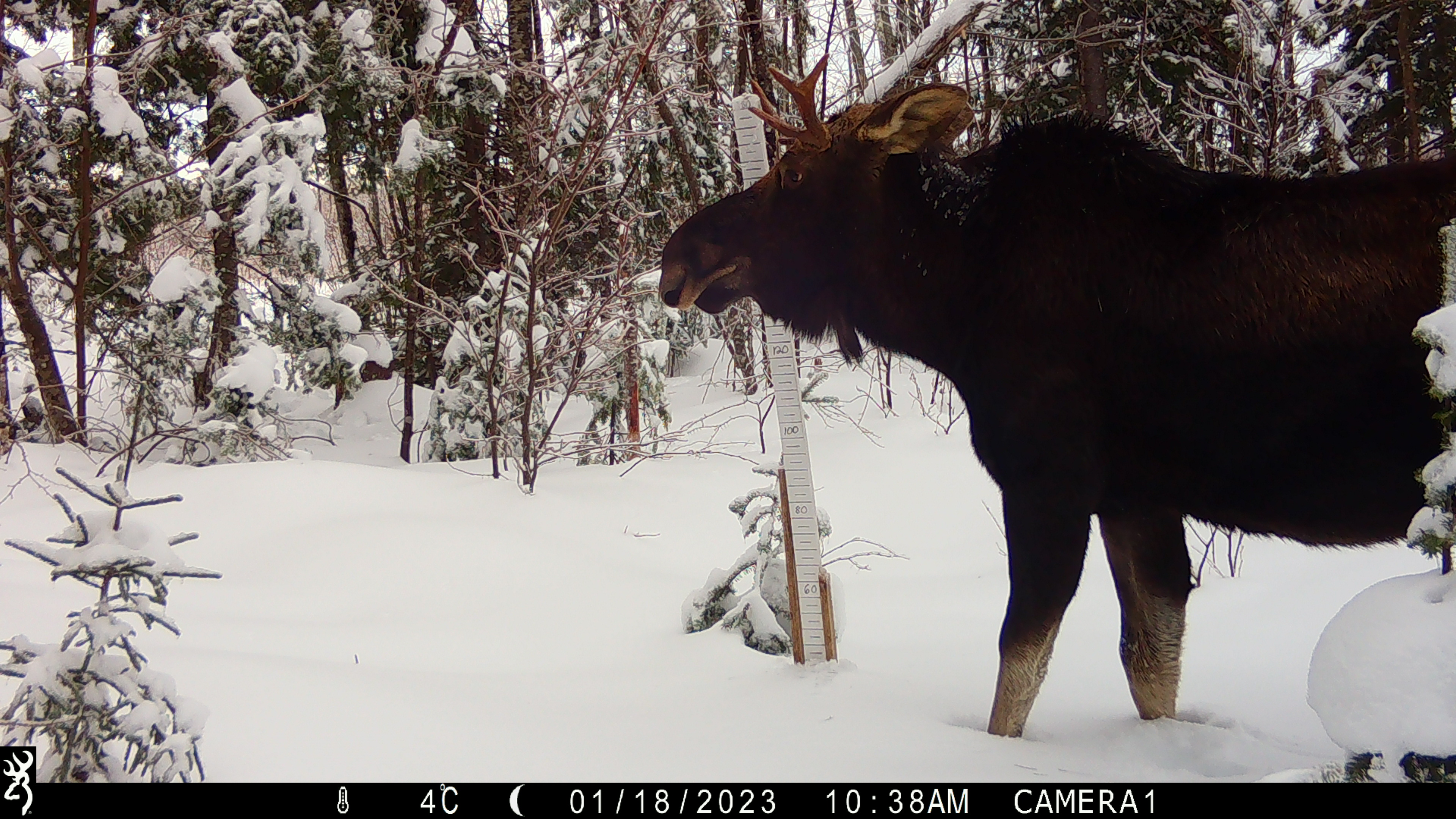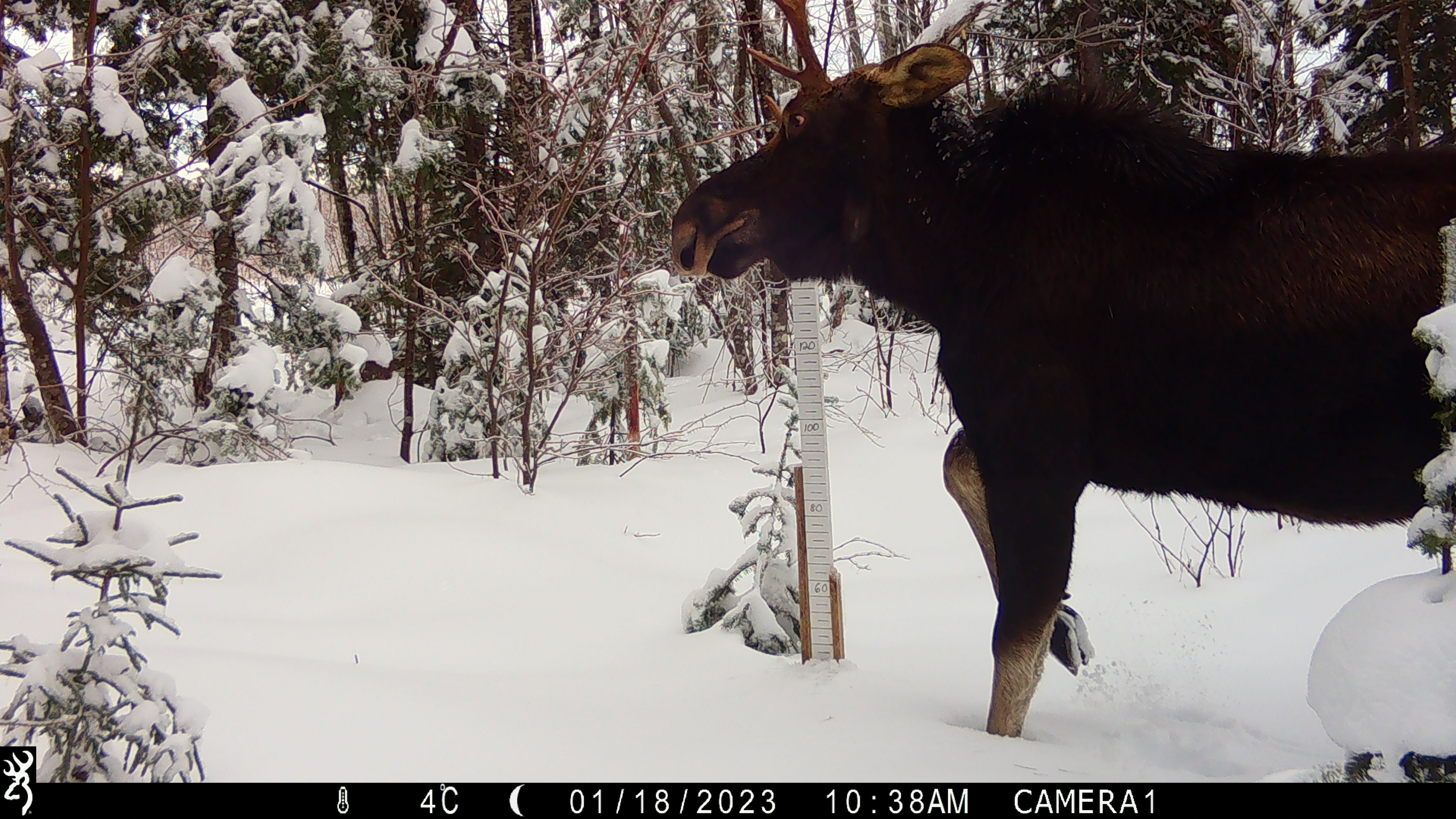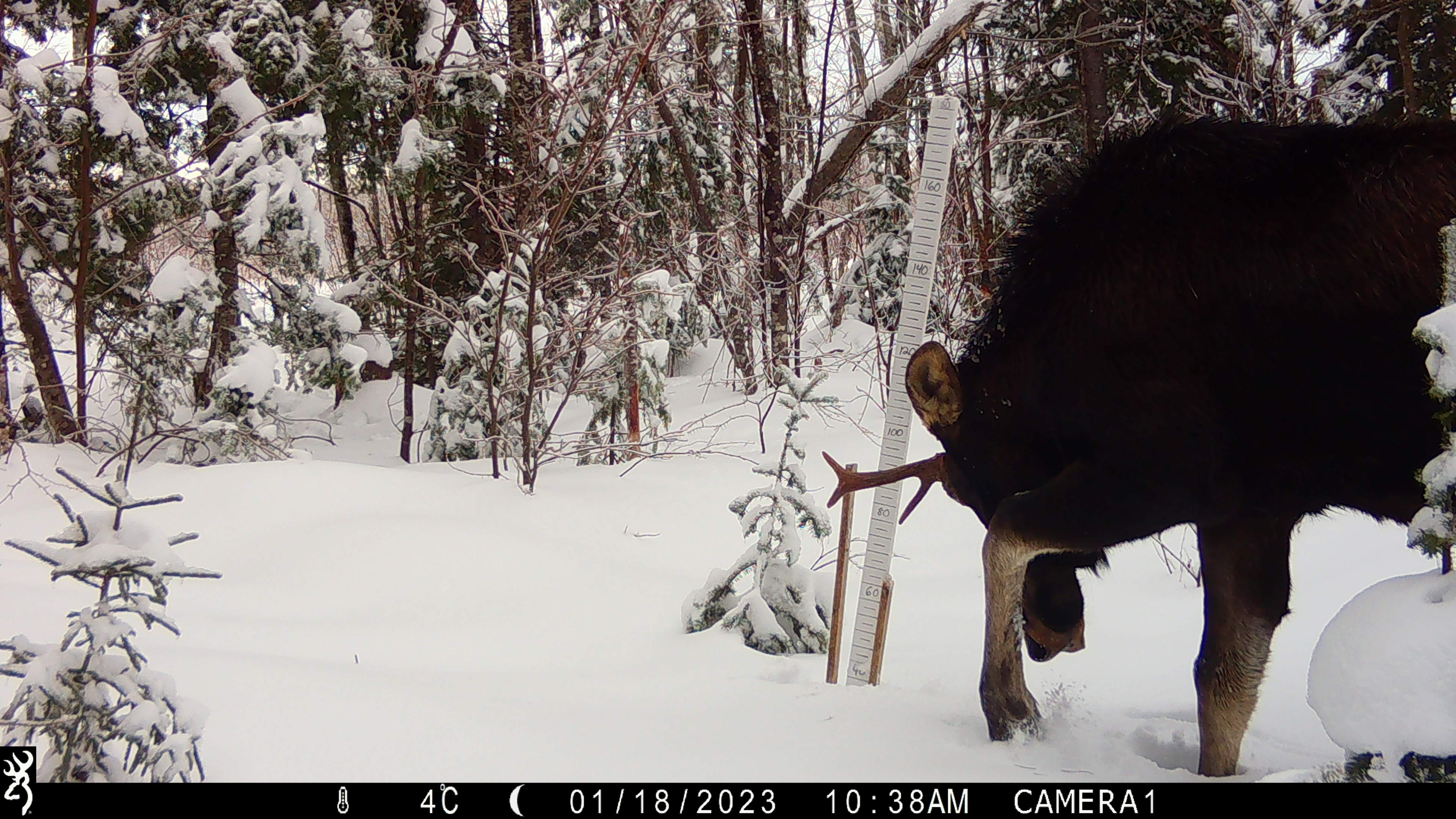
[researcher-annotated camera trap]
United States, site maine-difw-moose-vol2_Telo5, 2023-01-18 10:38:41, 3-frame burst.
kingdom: Animalia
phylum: Chordata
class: Mammalia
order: Artiodactyla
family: Cervidae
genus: Alces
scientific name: Alces alces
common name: moose